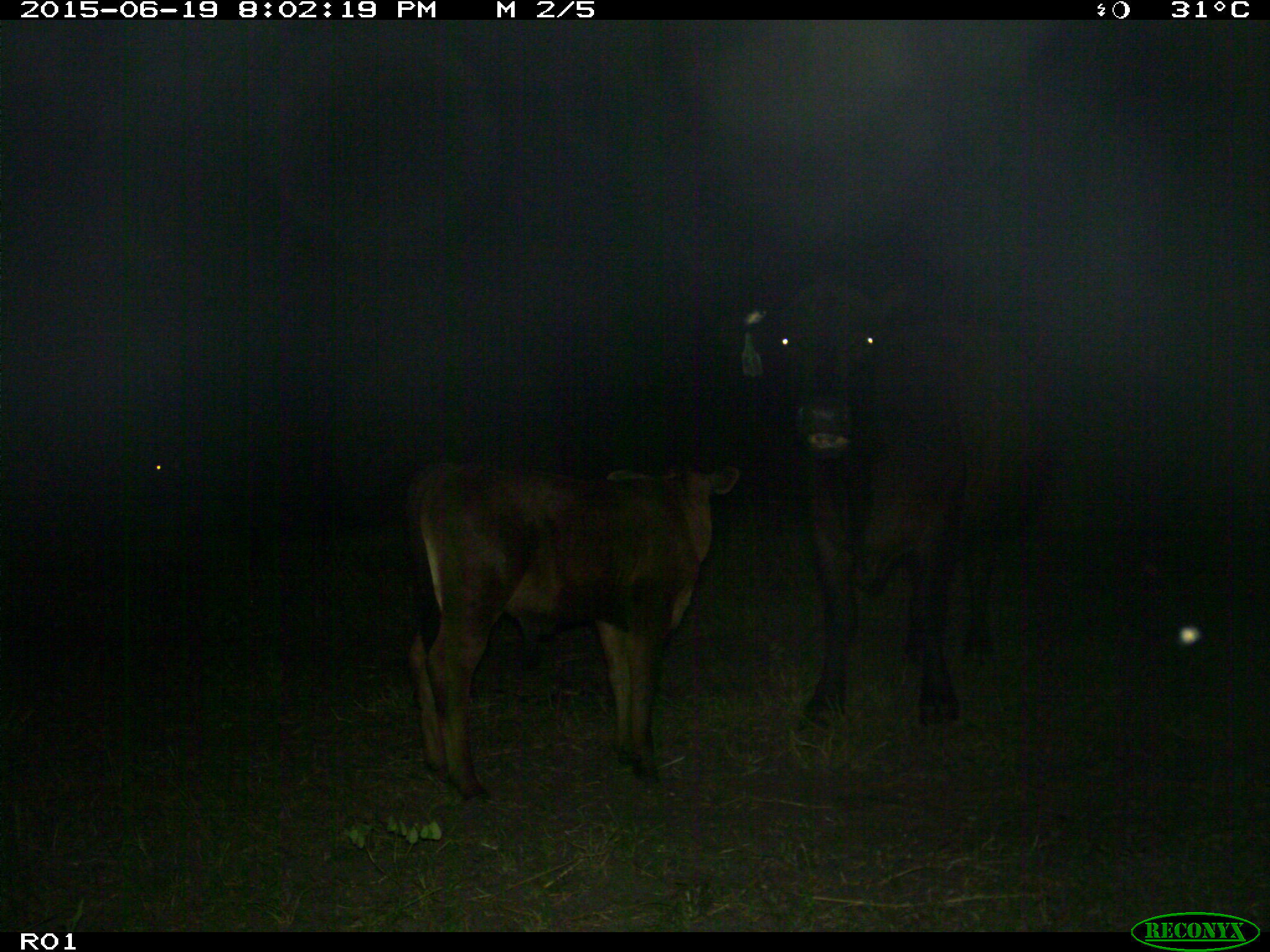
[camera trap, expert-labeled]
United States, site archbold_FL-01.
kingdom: Animalia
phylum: Chordata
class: Mammalia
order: Artiodactyla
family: Bovidae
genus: Bos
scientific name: Bos taurus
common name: domestic cow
Bos taurus (domestic cow).